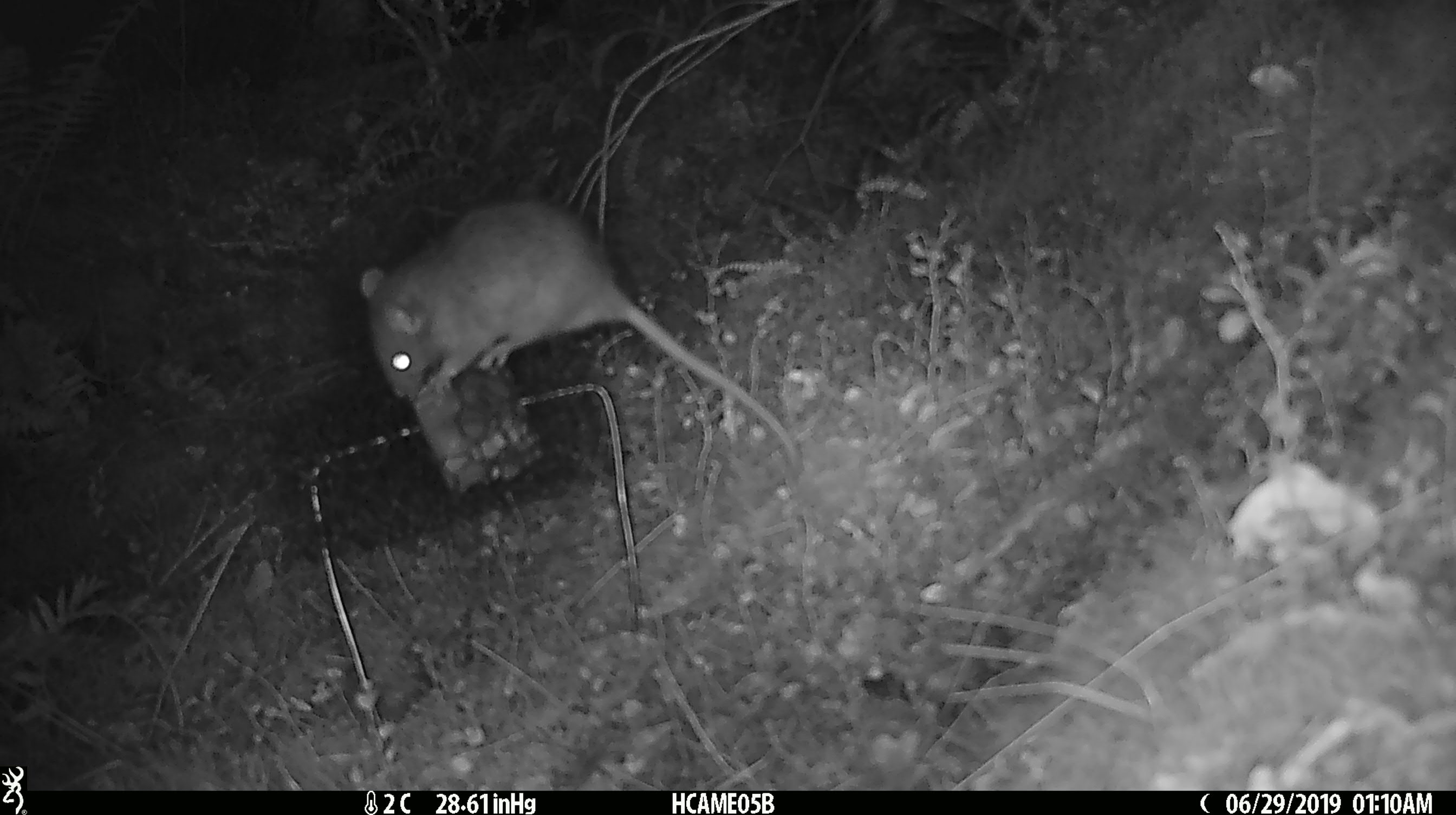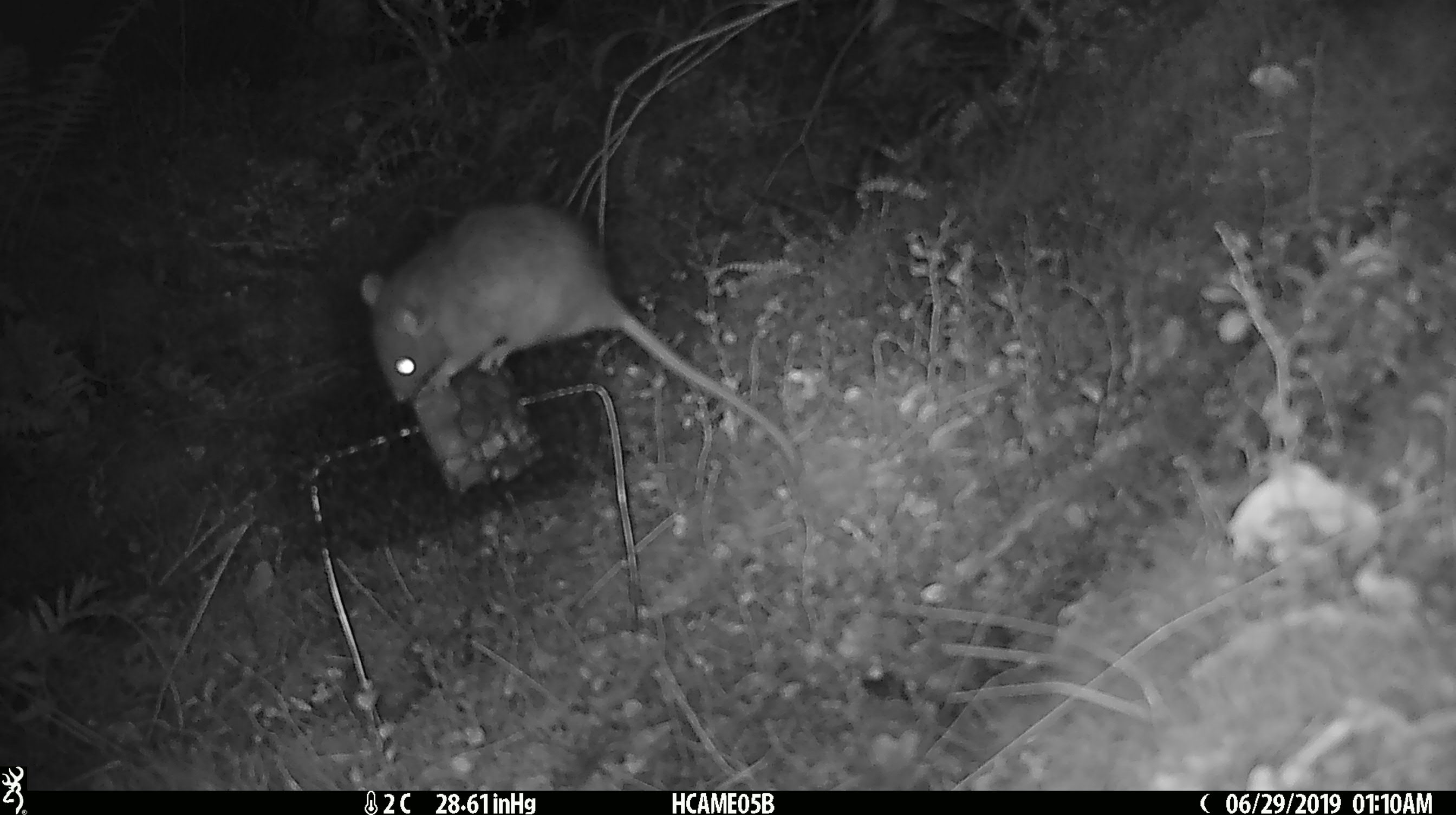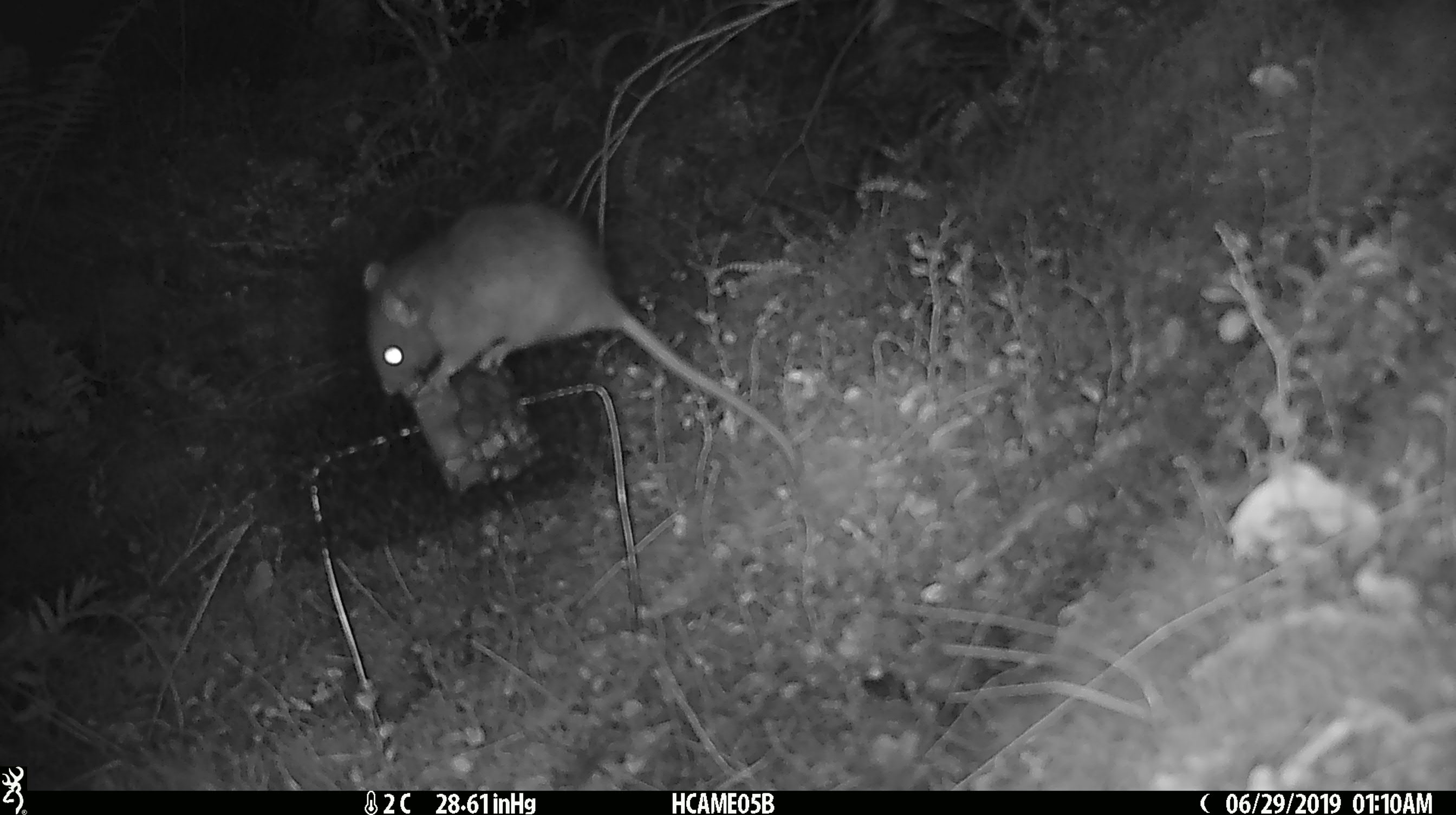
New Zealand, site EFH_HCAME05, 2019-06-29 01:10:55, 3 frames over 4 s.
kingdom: Animalia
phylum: Chordata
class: Mammalia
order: Rodentia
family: Muridae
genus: Rattus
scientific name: Rattus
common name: rat